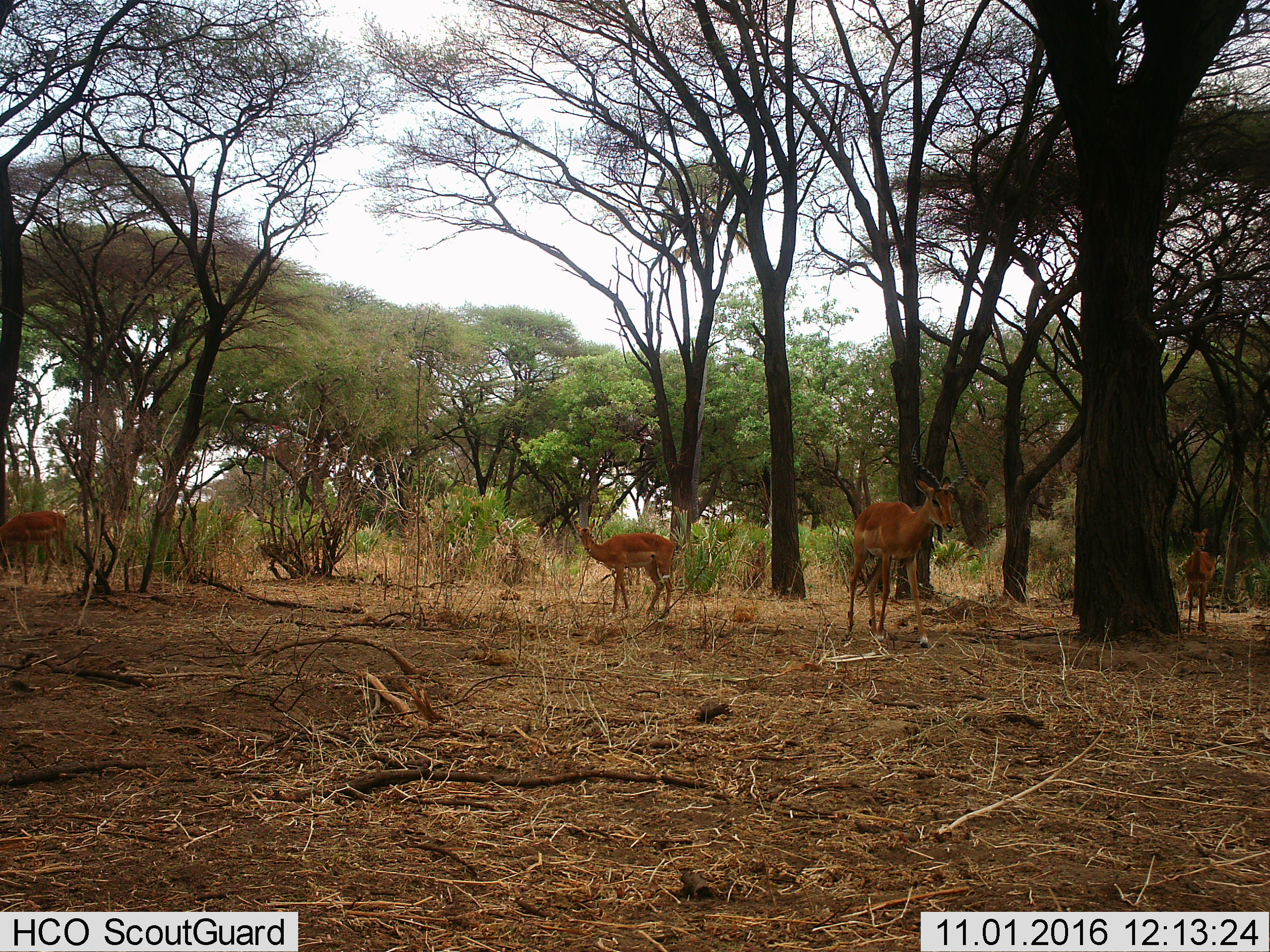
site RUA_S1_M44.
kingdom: Animalia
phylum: Chordata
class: Mammalia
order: Artiodactyla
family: Bovidae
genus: Aepyceros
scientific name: Aepyceros melampus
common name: impala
Impala (Aepyceros melampus), count 4. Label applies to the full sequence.